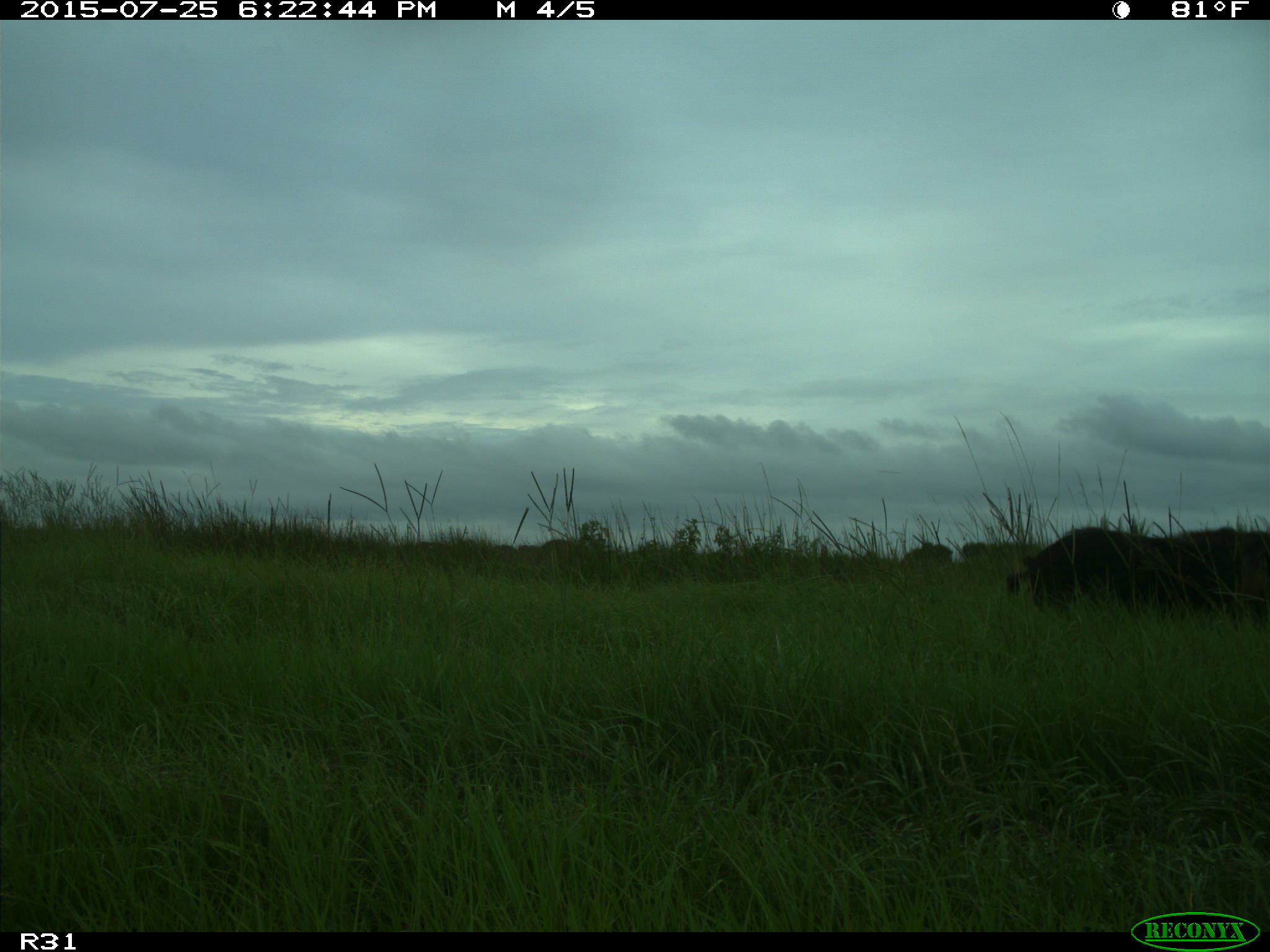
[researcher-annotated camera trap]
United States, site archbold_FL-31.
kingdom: Animalia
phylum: Chordata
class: Mammalia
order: Artiodactyla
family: Suidae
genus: Sus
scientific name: Sus scrofa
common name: wild boar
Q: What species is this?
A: Sus scrofa (wild boar).